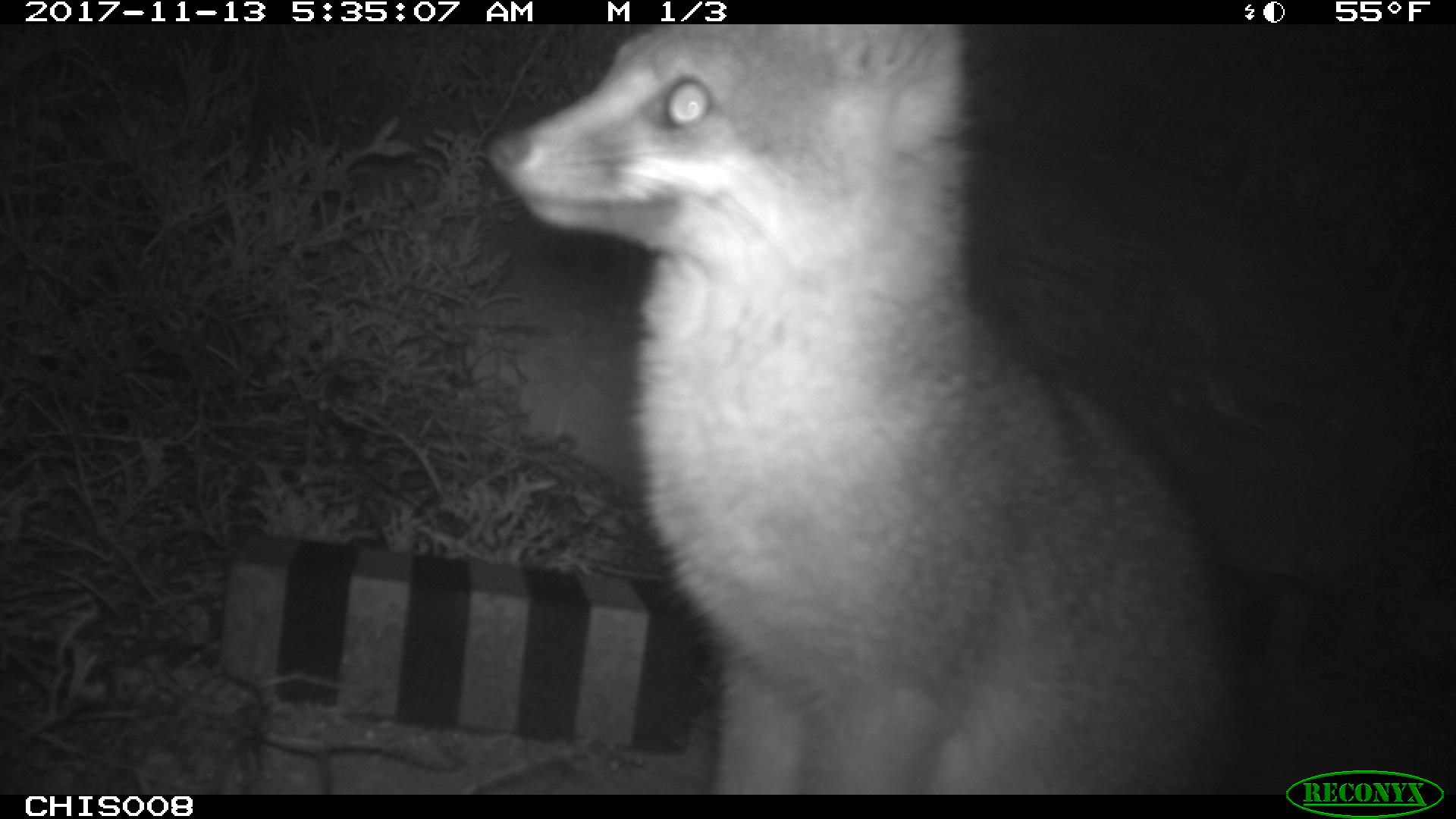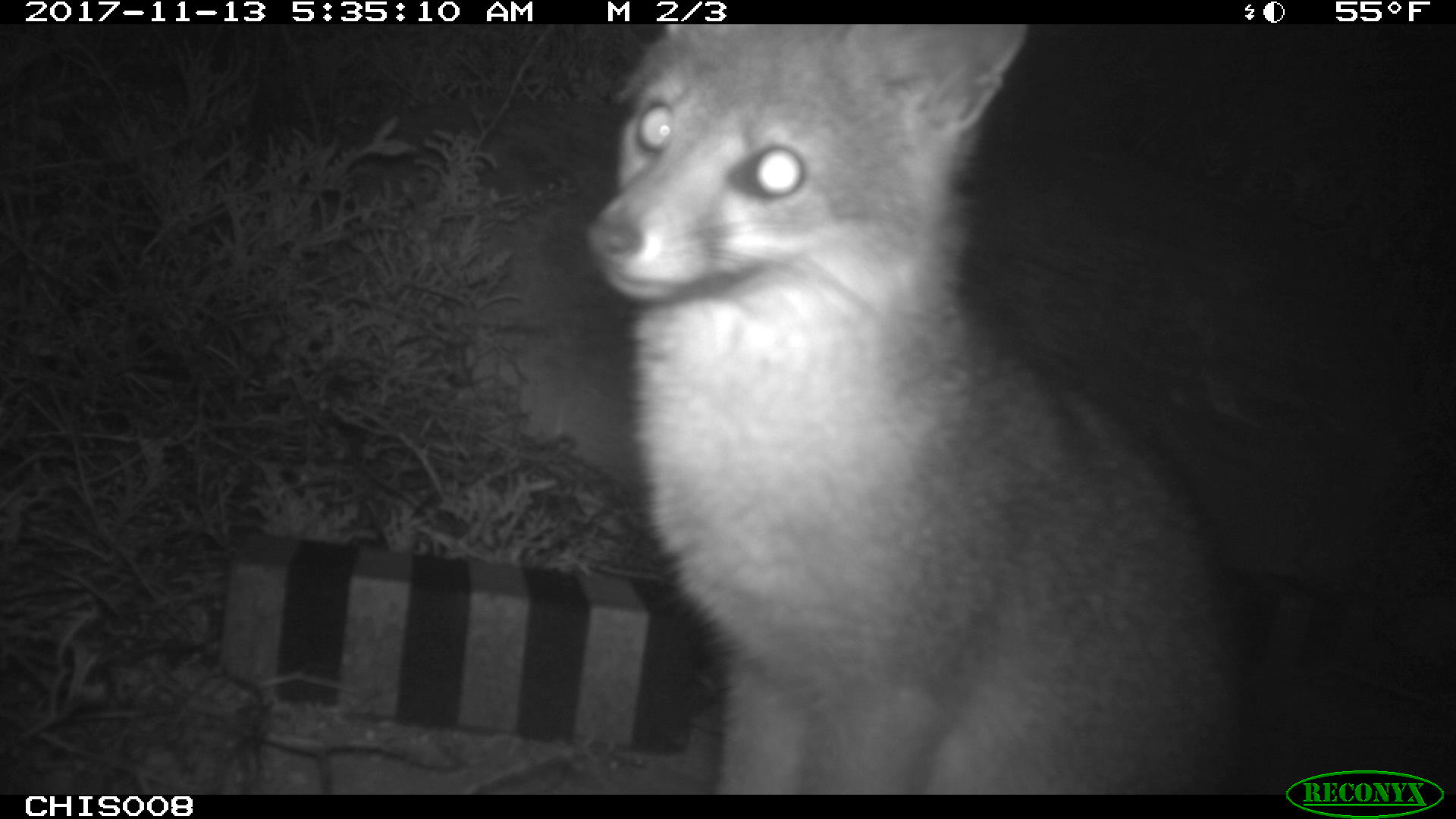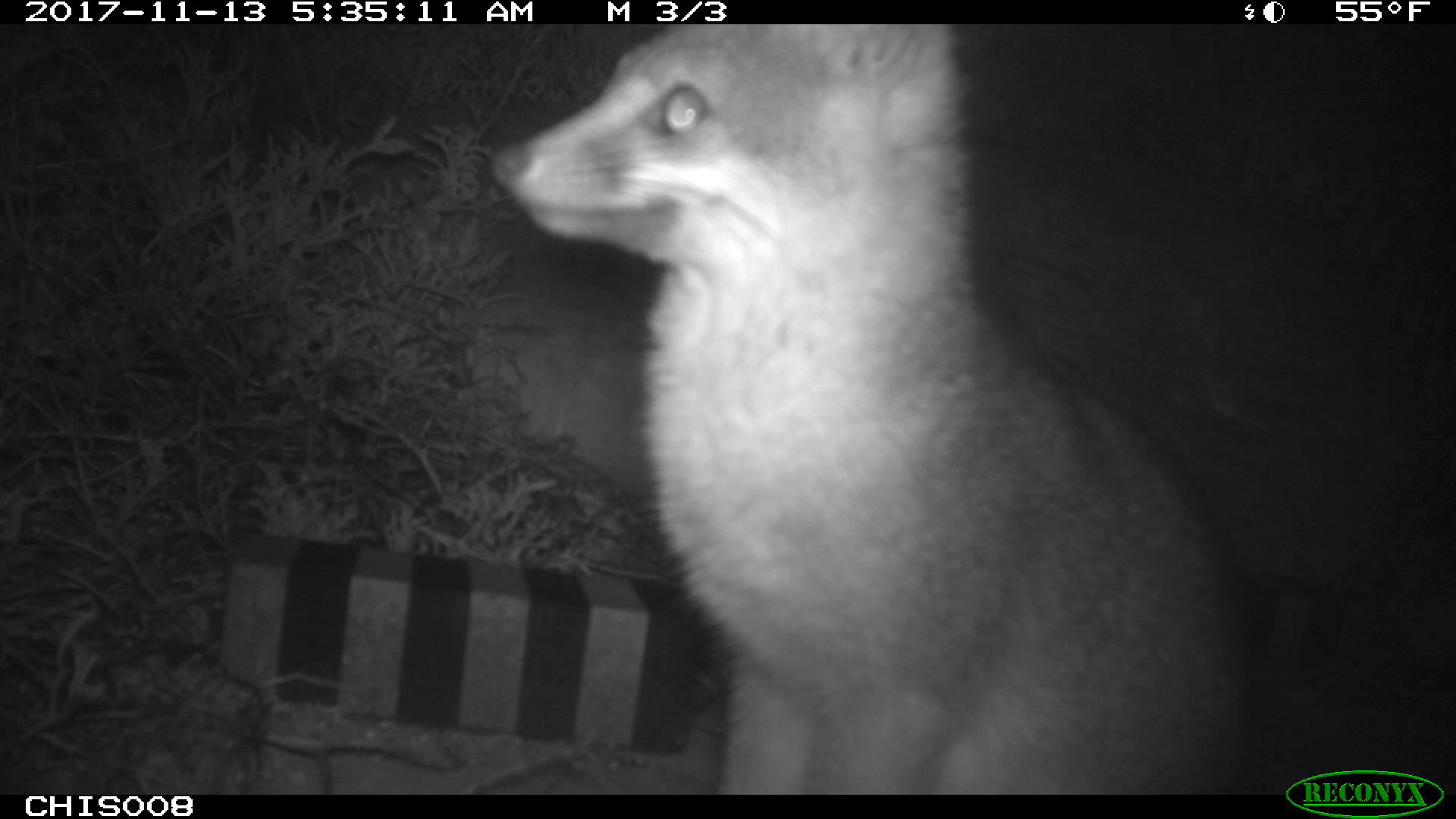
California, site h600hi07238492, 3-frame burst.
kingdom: Animalia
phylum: Chordata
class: Mammalia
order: Carnivora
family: Canidae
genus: Urocyon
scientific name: Urocyon littoralis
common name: island fox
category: fox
Fox (island fox) (Urocyon littoralis).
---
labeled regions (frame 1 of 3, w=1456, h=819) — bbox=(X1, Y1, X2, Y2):
fox: bbox=(483, 24, 1240, 794)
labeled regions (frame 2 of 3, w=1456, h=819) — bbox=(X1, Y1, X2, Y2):
fox: bbox=(581, 23, 1252, 797)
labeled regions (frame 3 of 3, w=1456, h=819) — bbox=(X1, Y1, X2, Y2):
fox: bbox=(487, 25, 1251, 792)